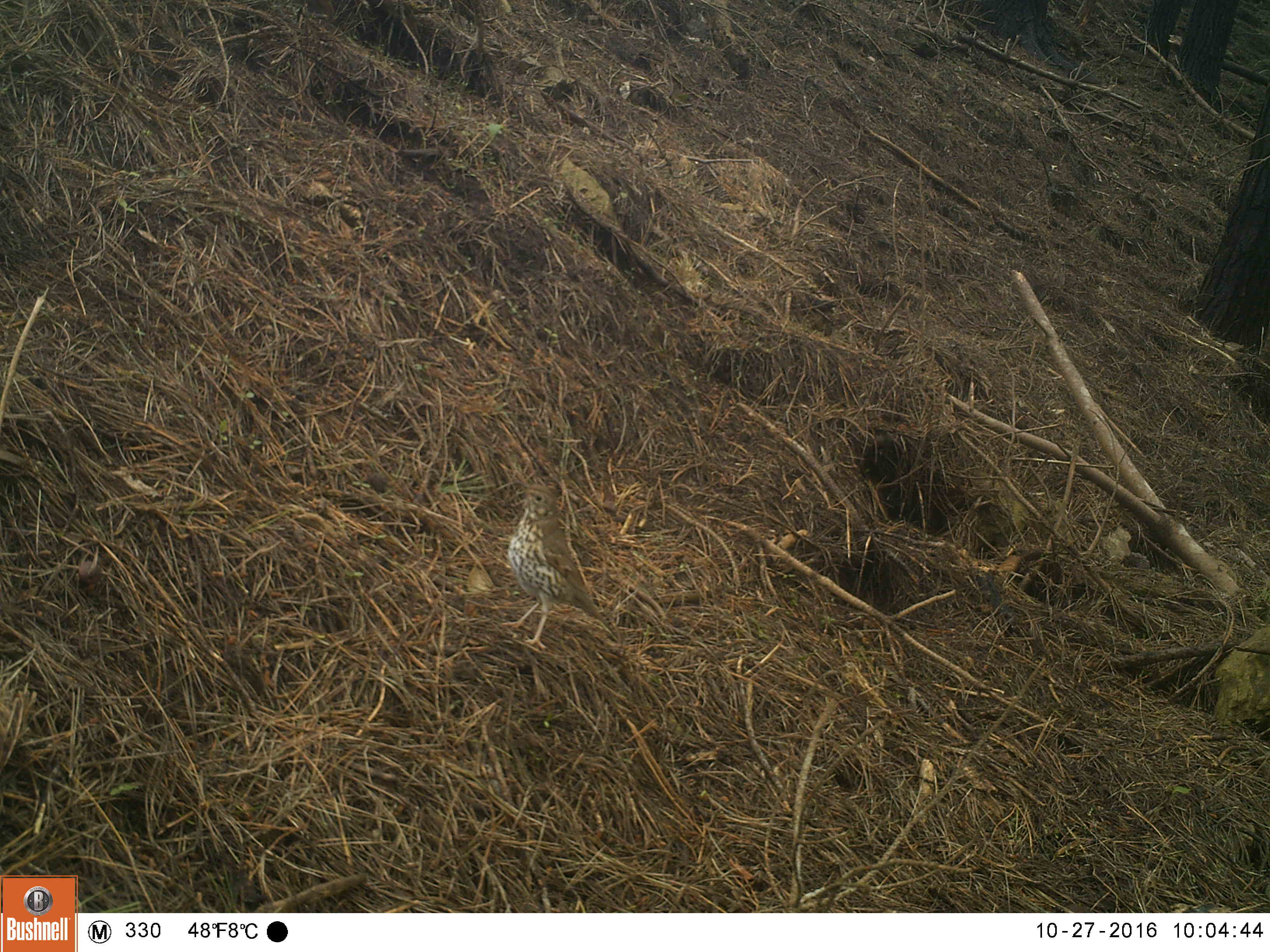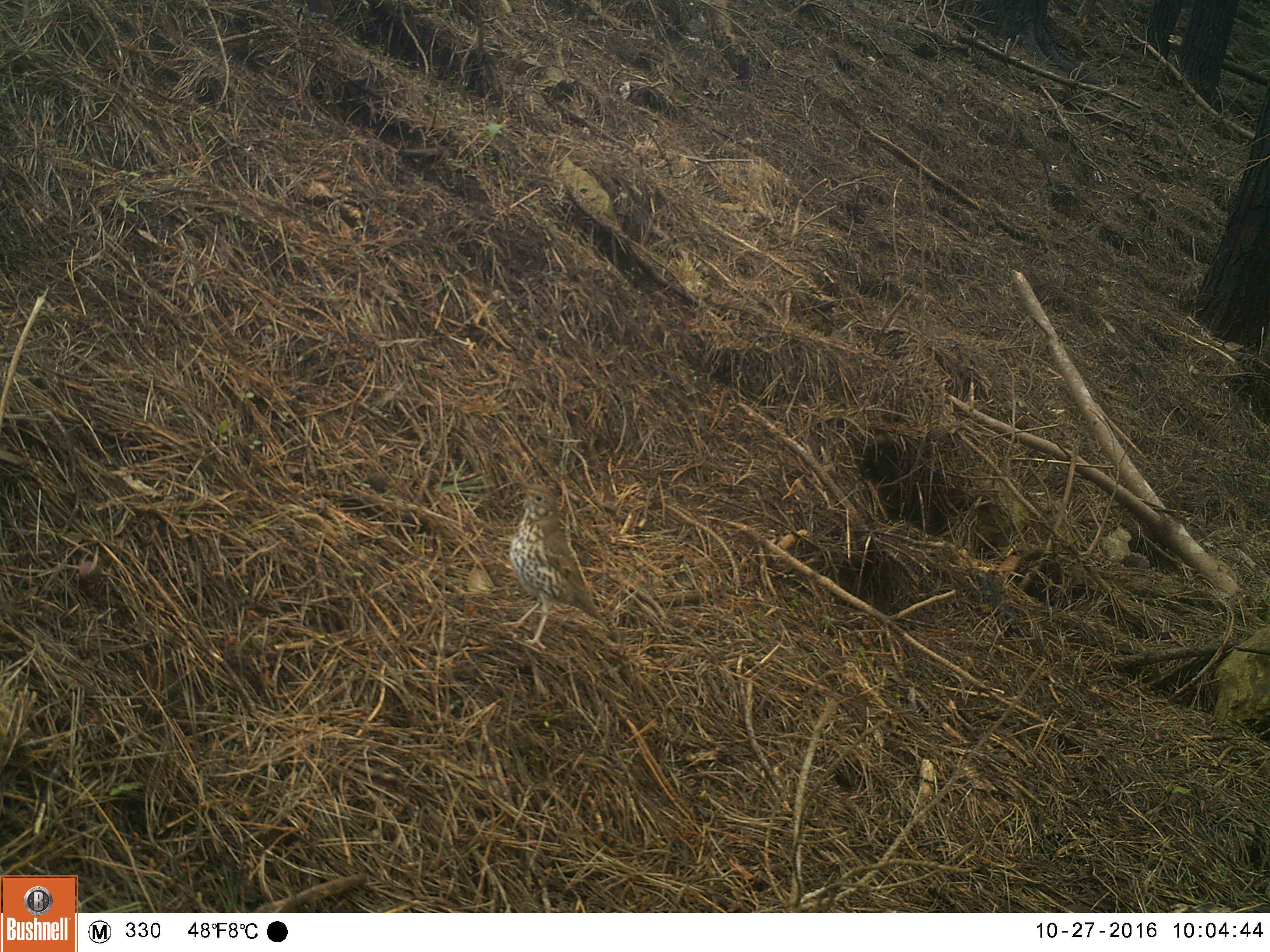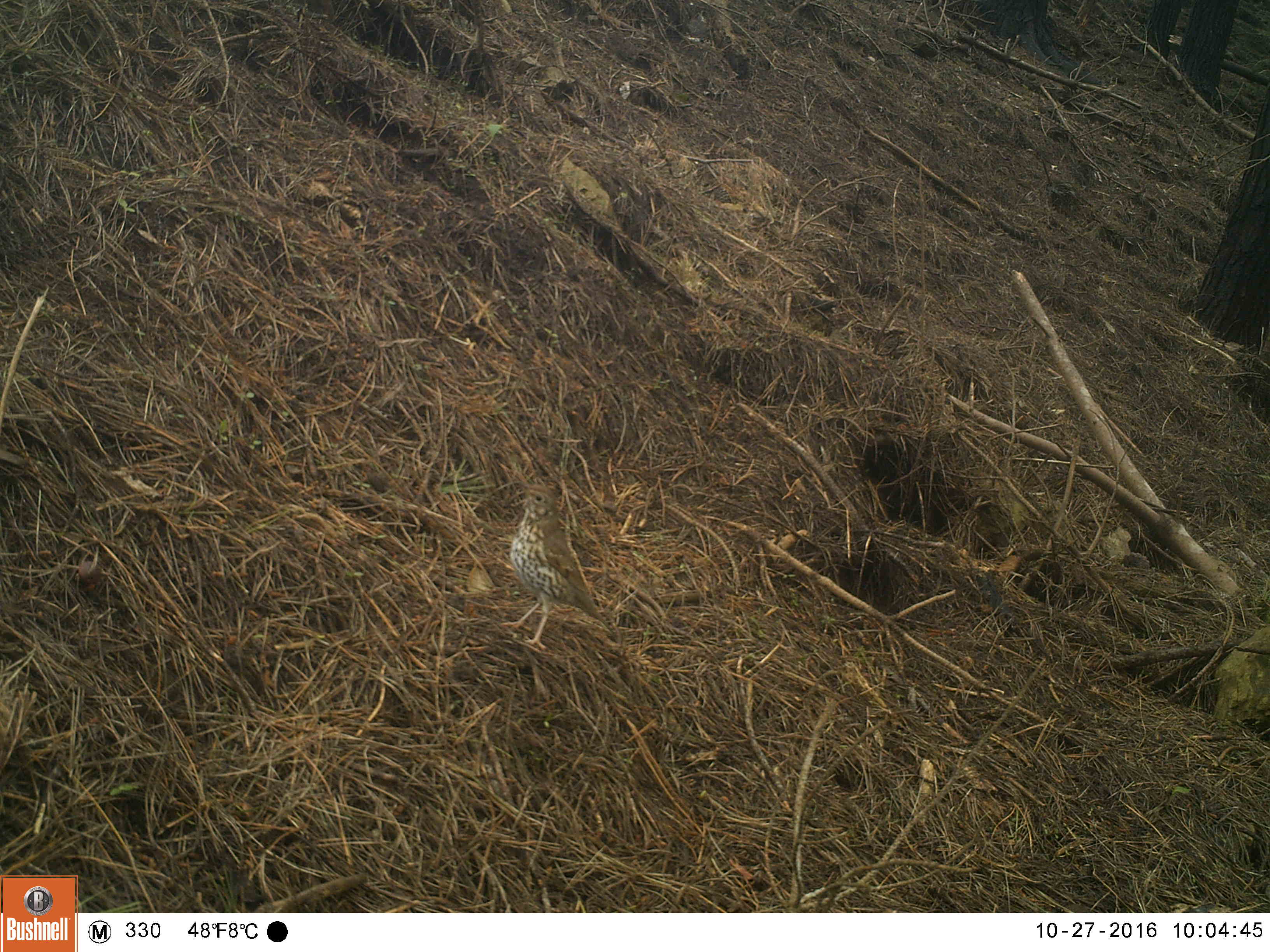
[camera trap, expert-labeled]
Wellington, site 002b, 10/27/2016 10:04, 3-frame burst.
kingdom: Animalia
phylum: Chordata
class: Aves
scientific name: Aves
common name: bird